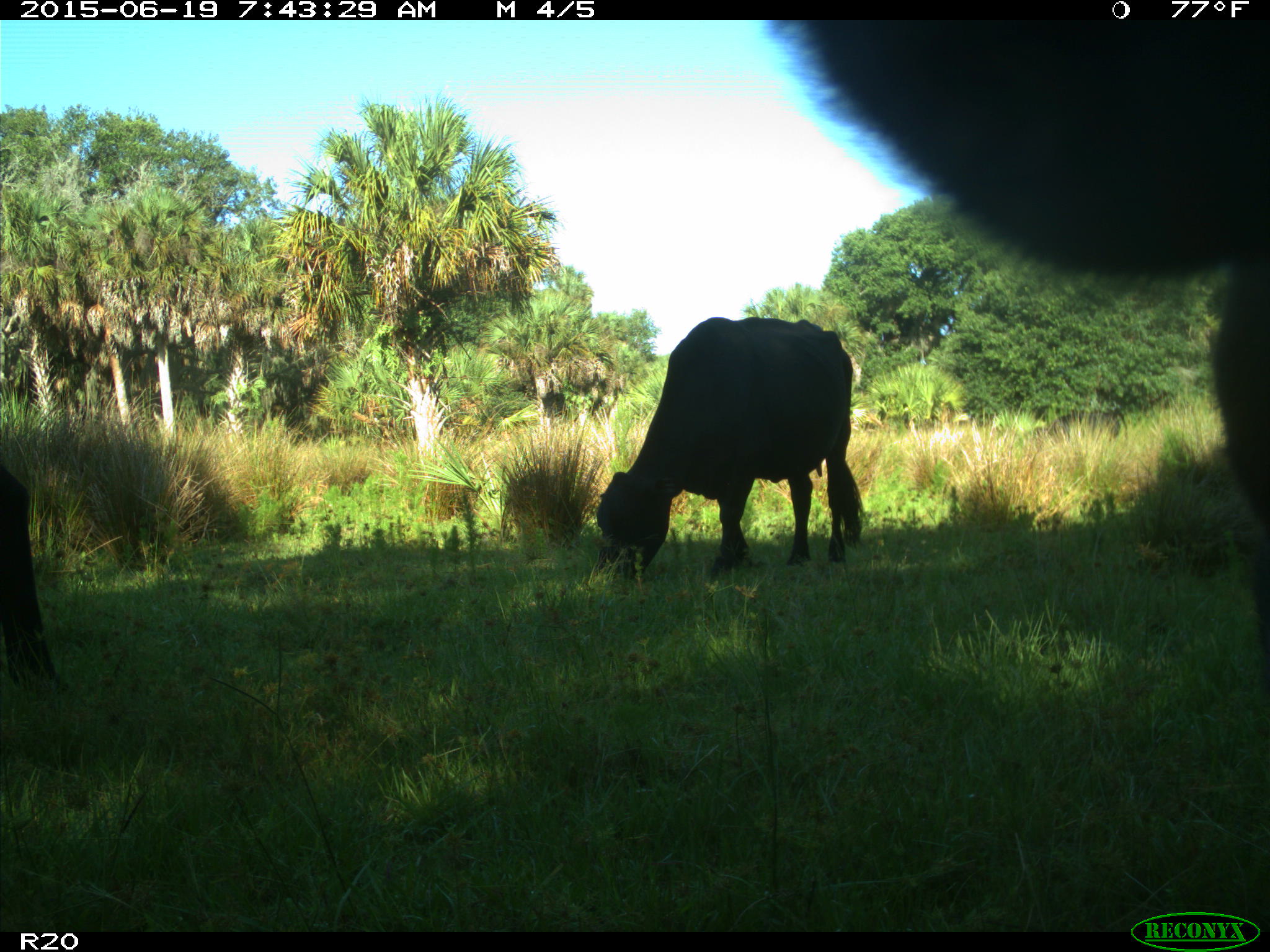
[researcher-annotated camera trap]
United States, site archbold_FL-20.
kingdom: Animalia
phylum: Chordata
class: Mammalia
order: Artiodactyla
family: Bovidae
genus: Bos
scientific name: Bos taurus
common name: domestic cow